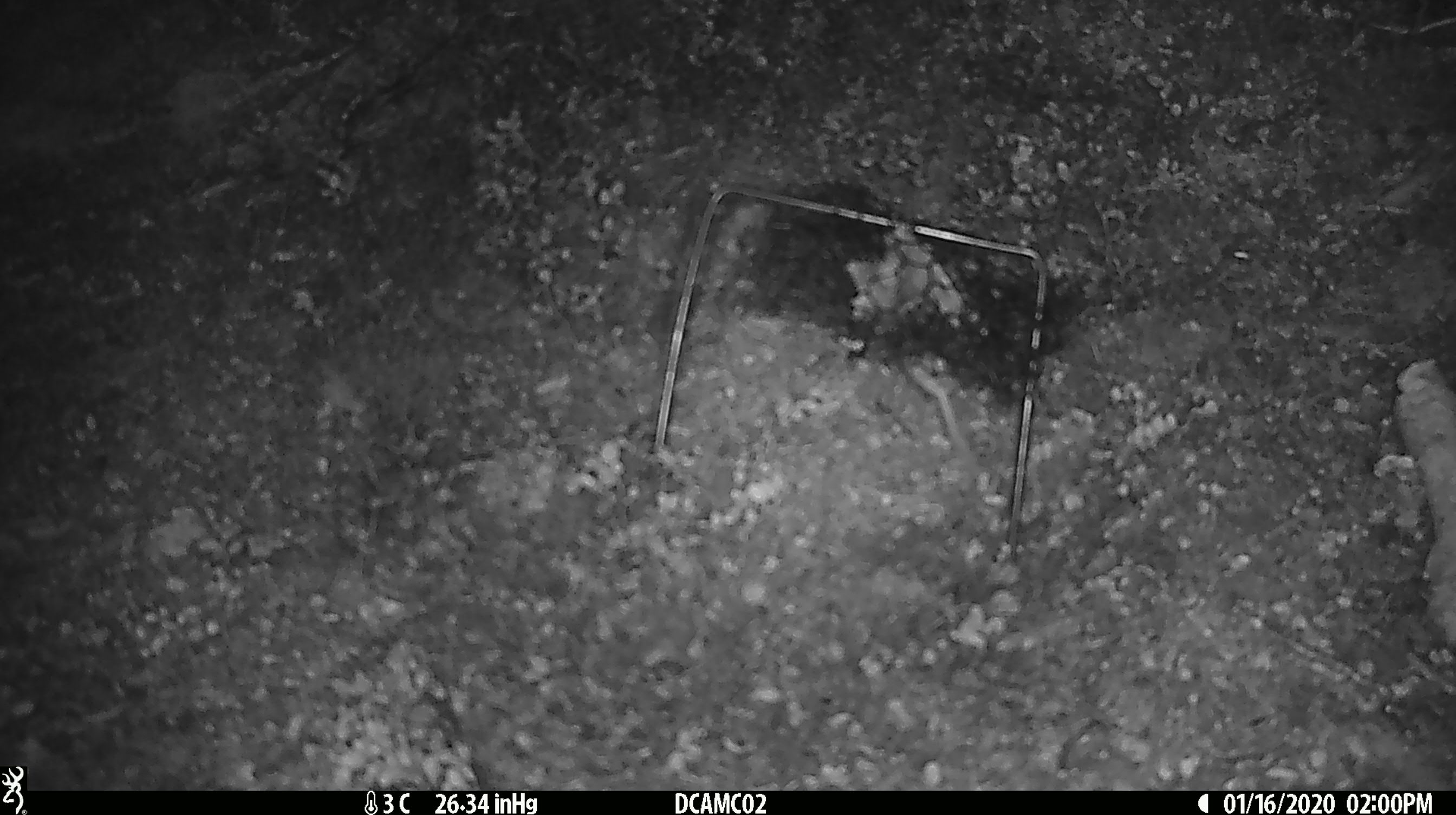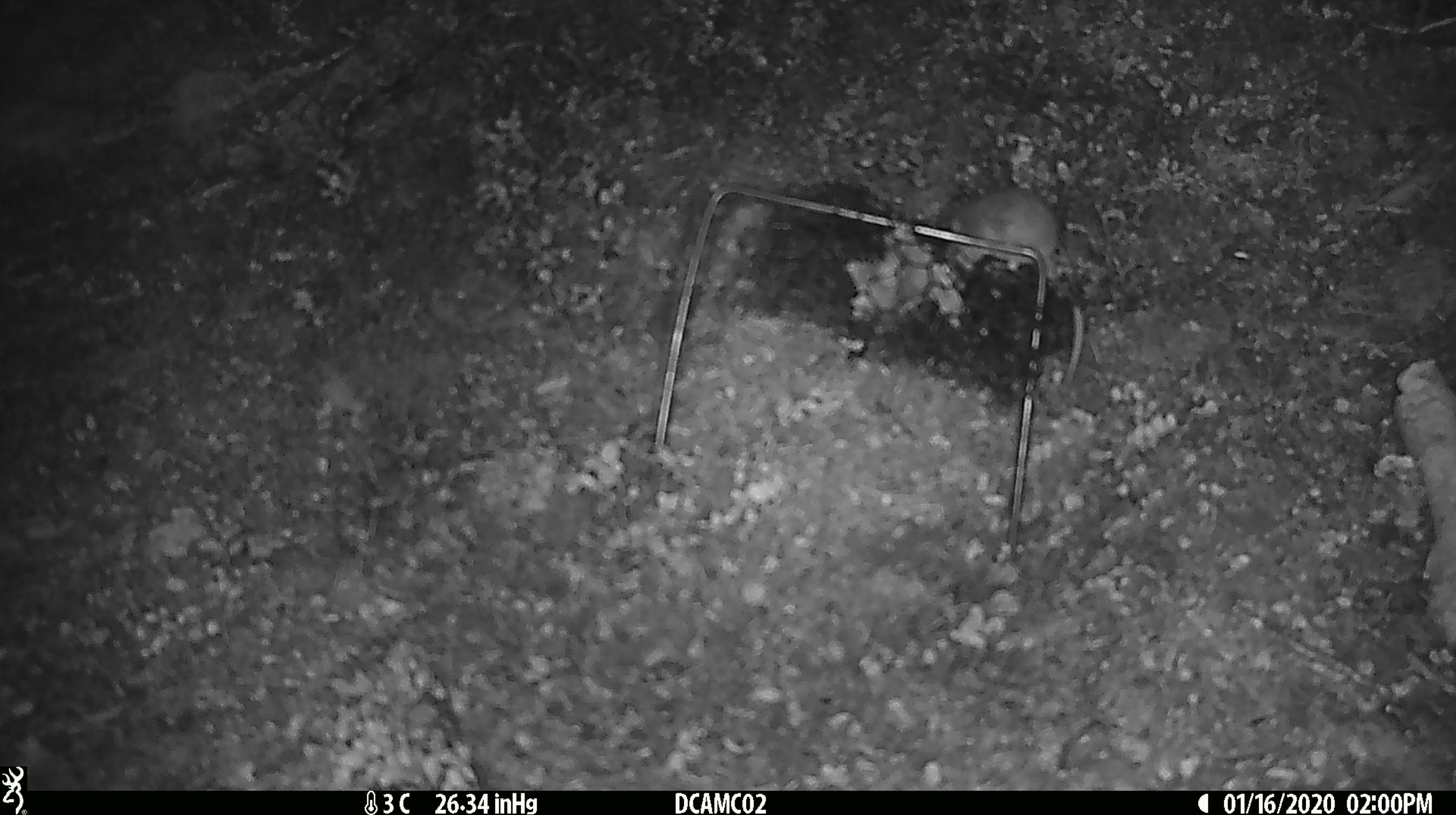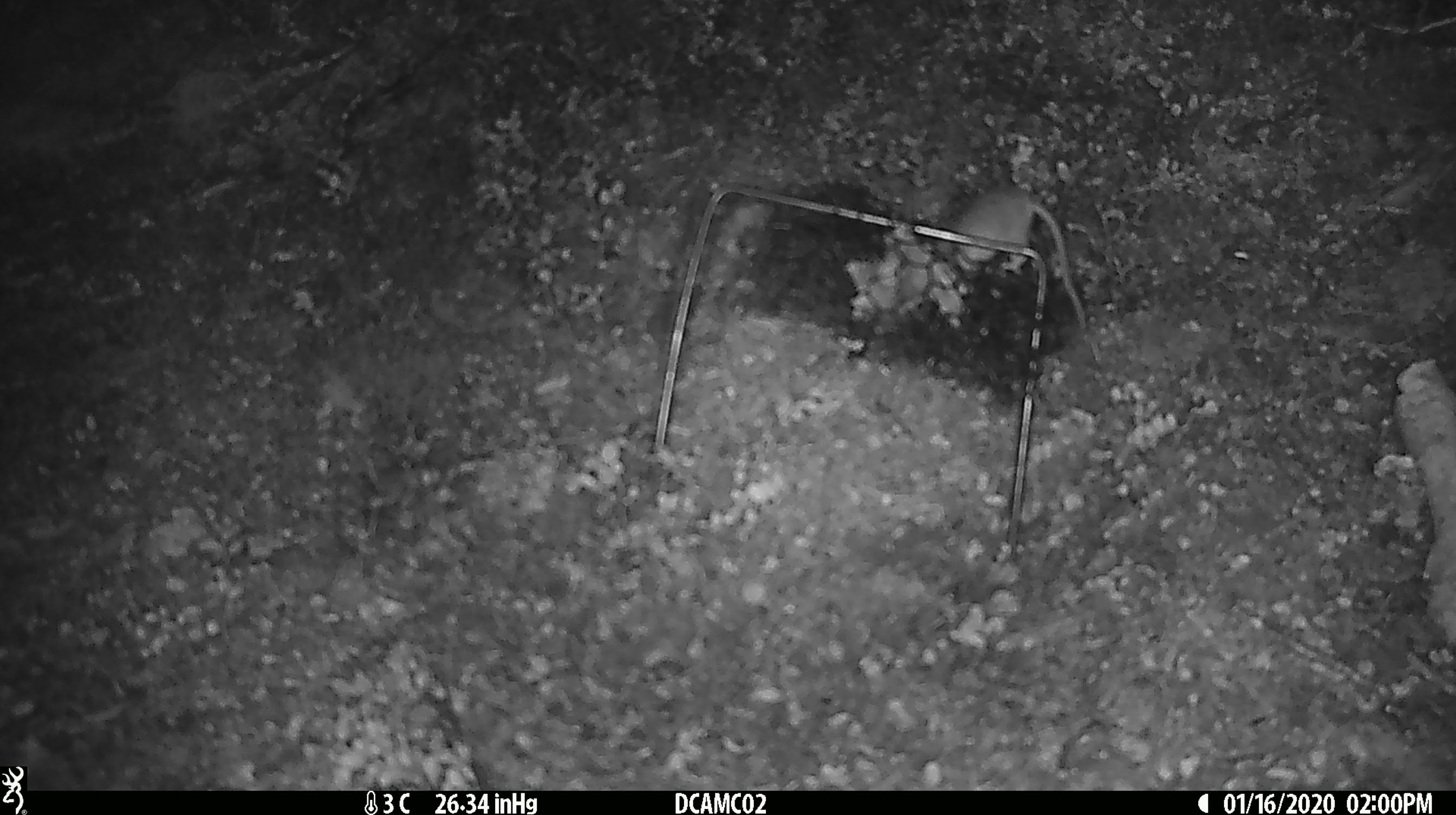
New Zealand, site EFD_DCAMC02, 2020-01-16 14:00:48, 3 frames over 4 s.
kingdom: Animalia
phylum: Chordata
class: Mammalia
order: Rodentia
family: Muridae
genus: Mus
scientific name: Mus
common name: mouse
Mouse (Mus).